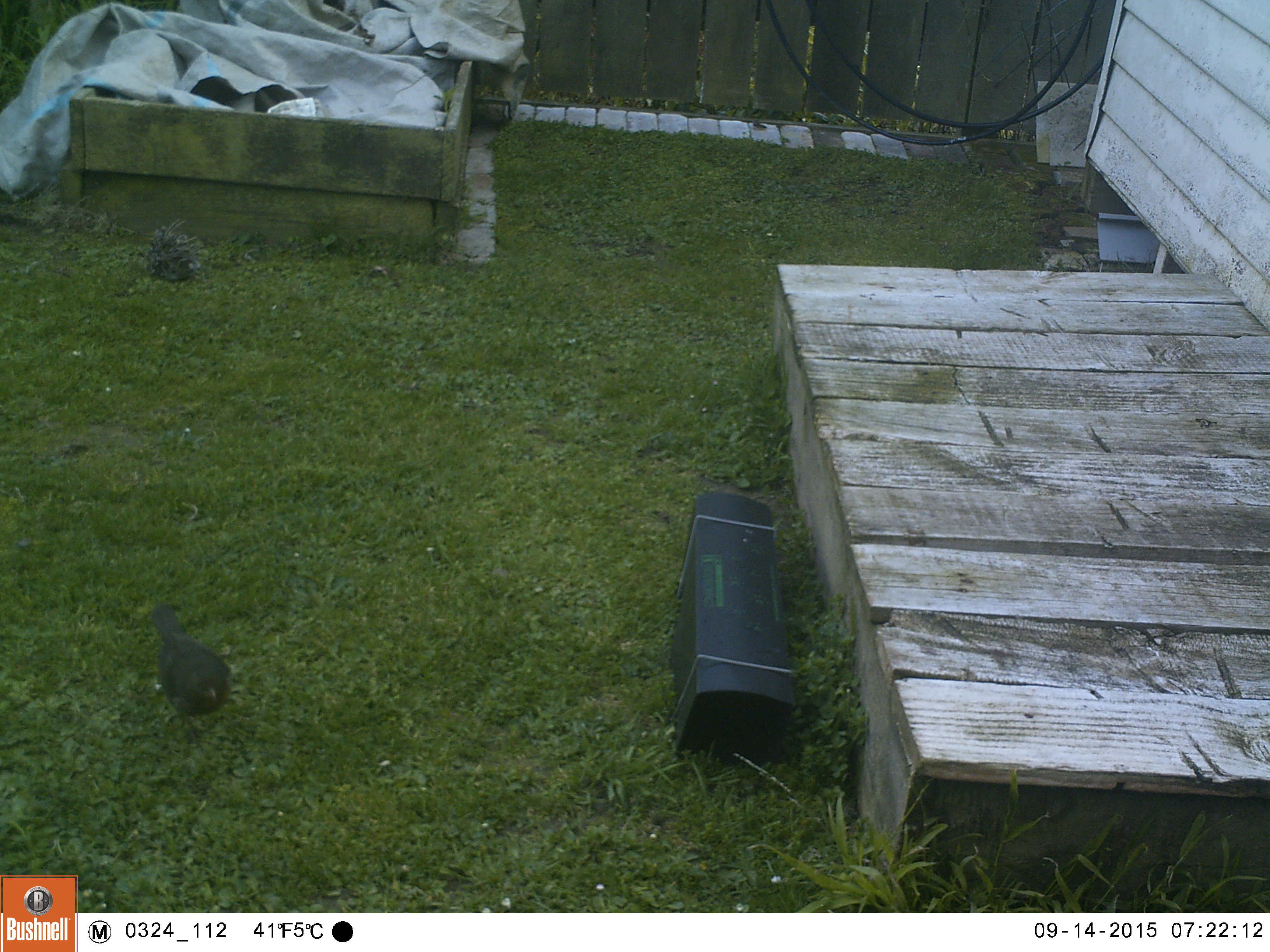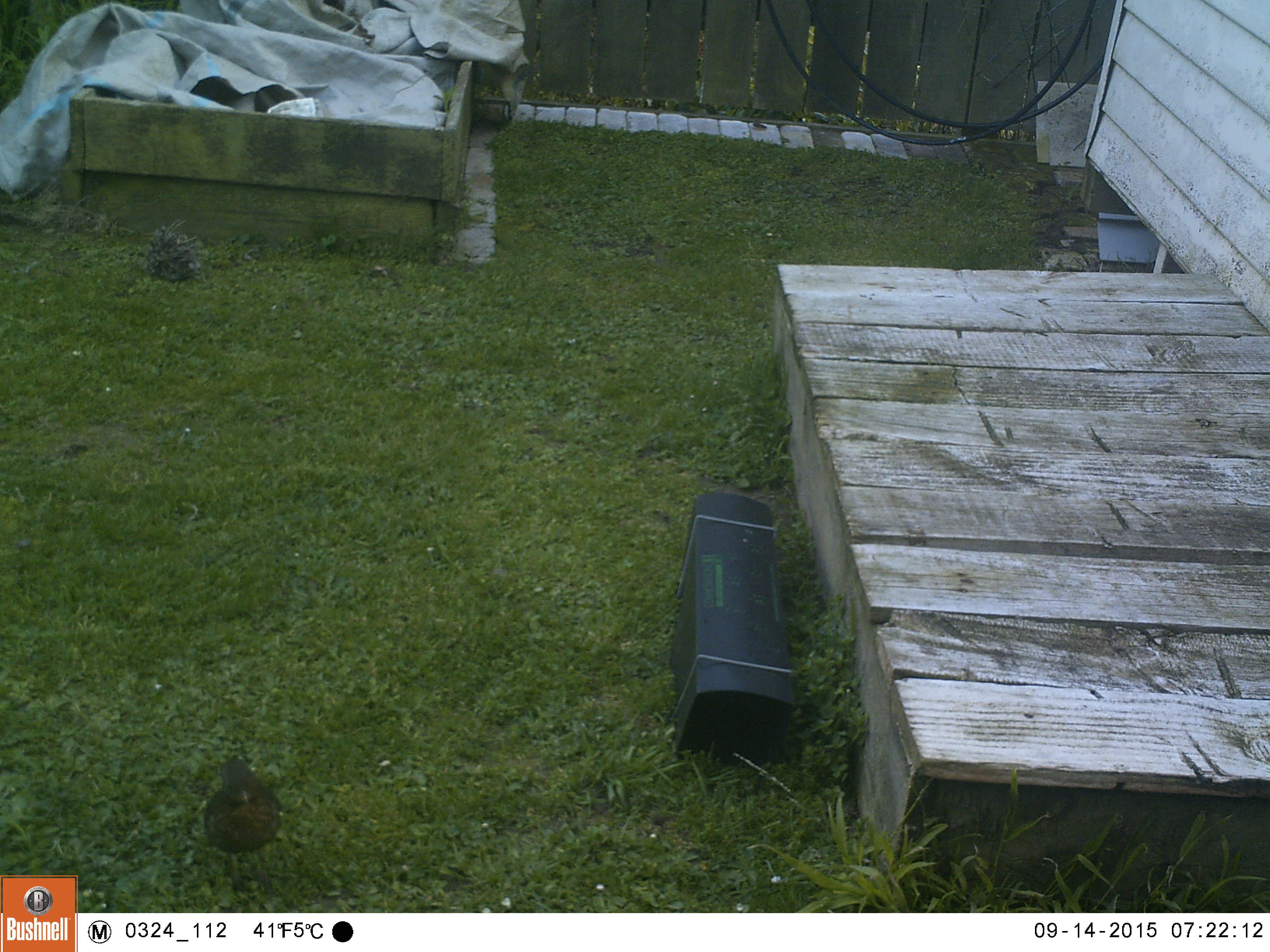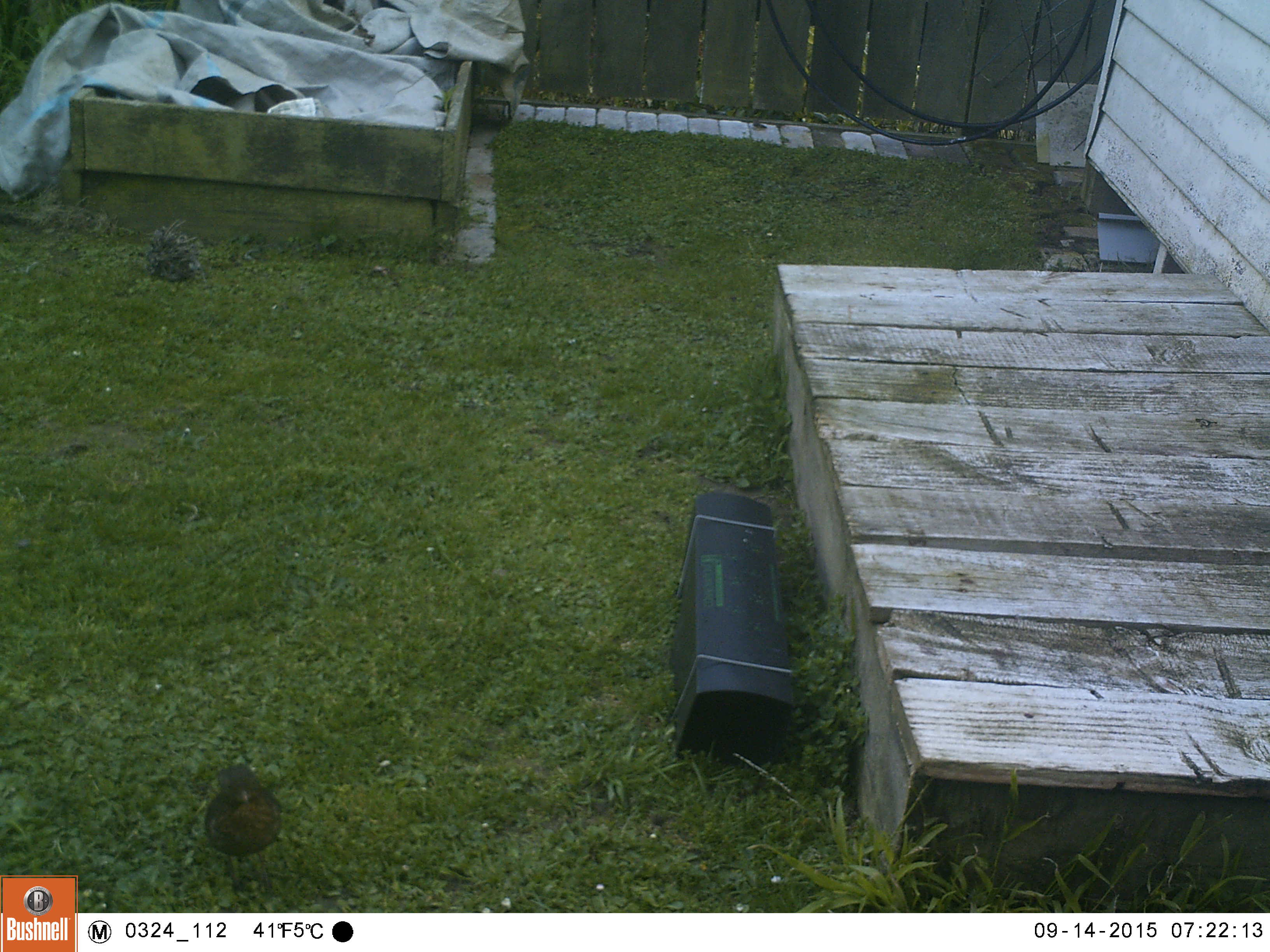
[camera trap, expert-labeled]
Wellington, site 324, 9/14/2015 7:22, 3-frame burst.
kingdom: Animalia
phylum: Chordata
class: Aves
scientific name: Aves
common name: bird